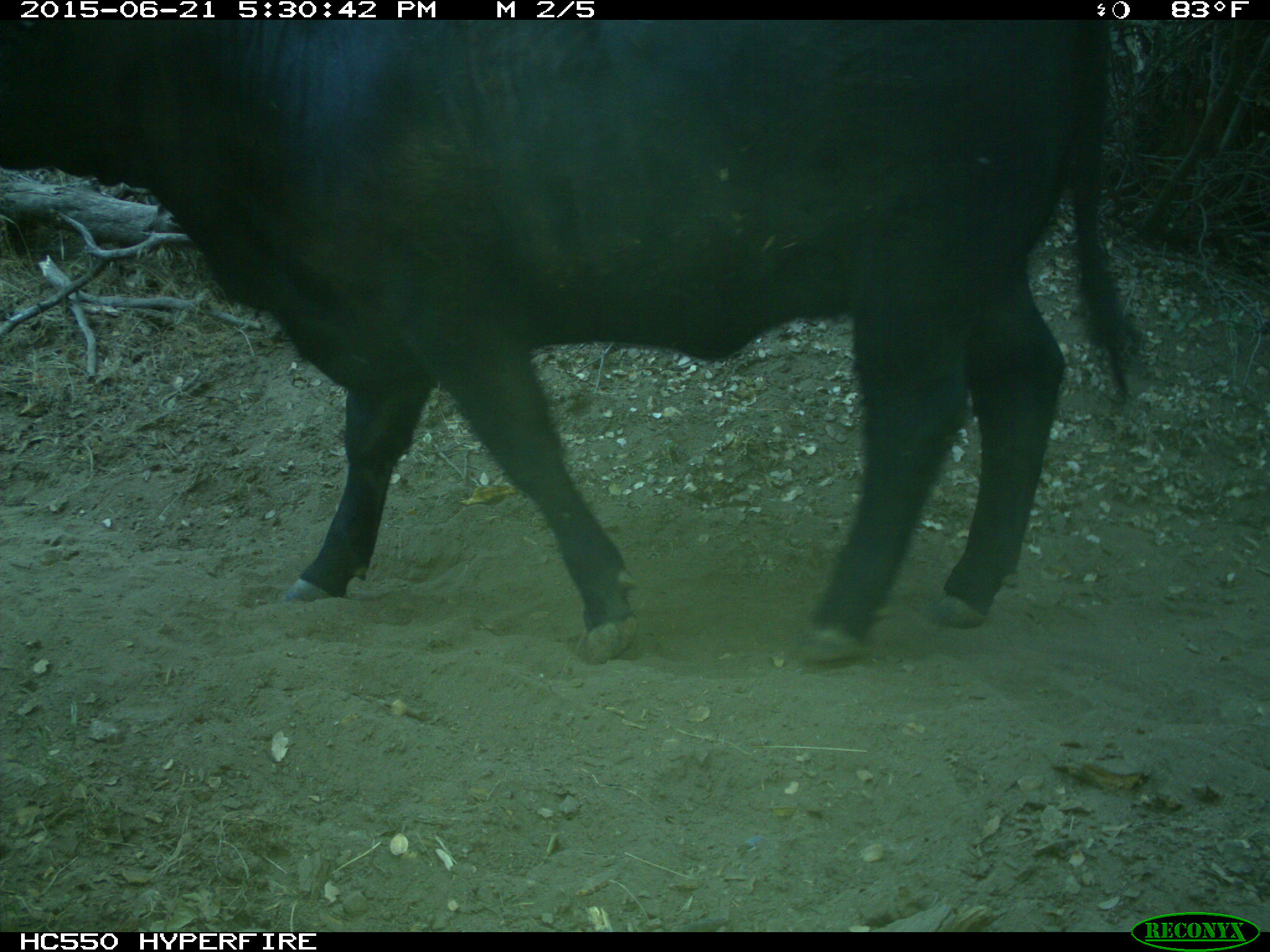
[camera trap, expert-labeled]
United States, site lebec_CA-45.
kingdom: Animalia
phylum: Chordata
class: Mammalia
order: Artiodactyla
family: Bovidae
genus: Bos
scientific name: Bos taurus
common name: domestic cow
Bos taurus (domestic cow).